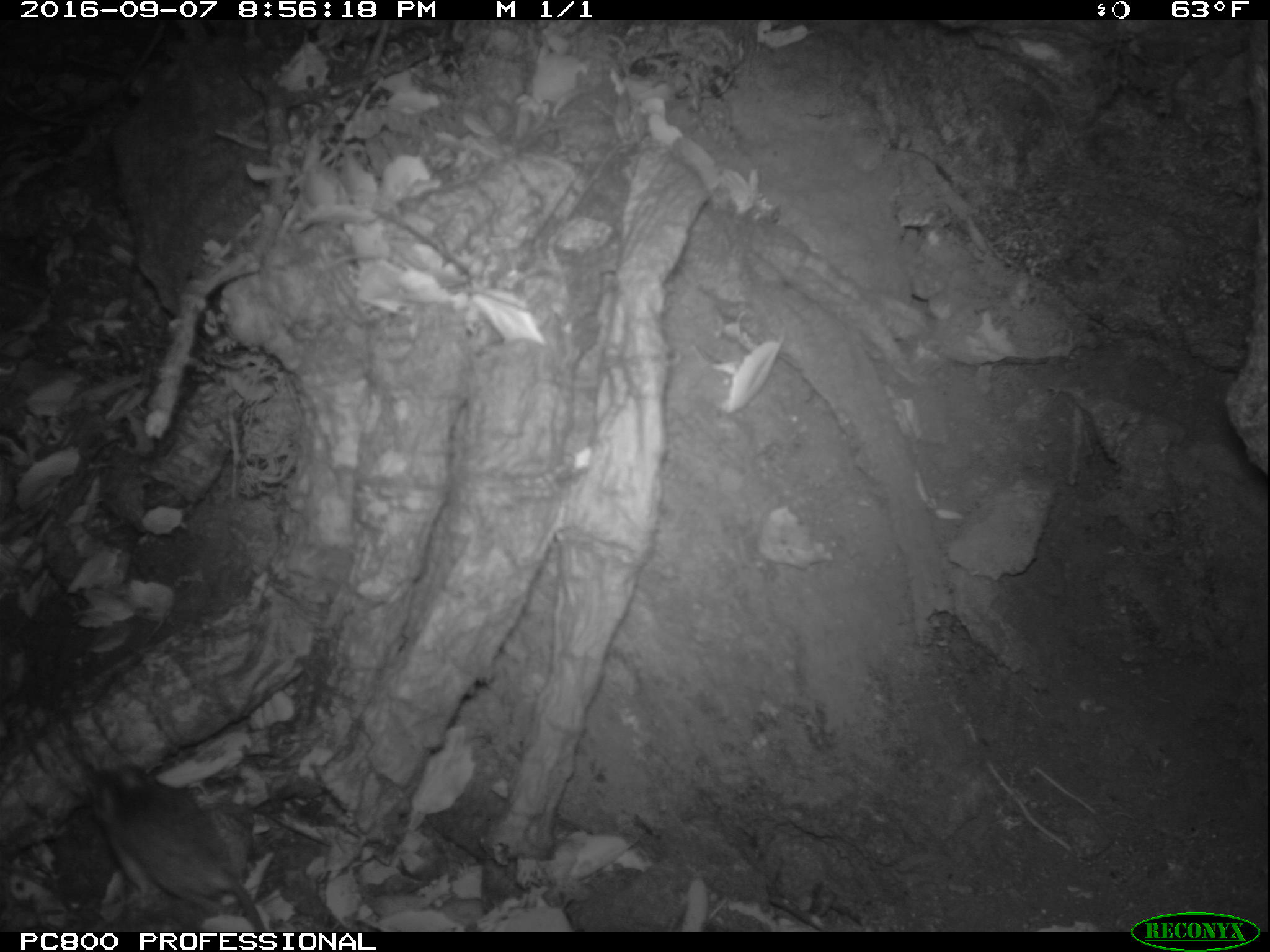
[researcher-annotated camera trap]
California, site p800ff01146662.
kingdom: Animalia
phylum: Chordata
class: Mammalia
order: Rodentia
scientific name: Rodentia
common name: rodent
Rodent (Rodentia).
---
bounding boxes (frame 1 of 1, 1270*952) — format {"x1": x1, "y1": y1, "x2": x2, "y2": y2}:
rodent: {"x1": 87, "y1": 759, "x2": 269, "y2": 928}